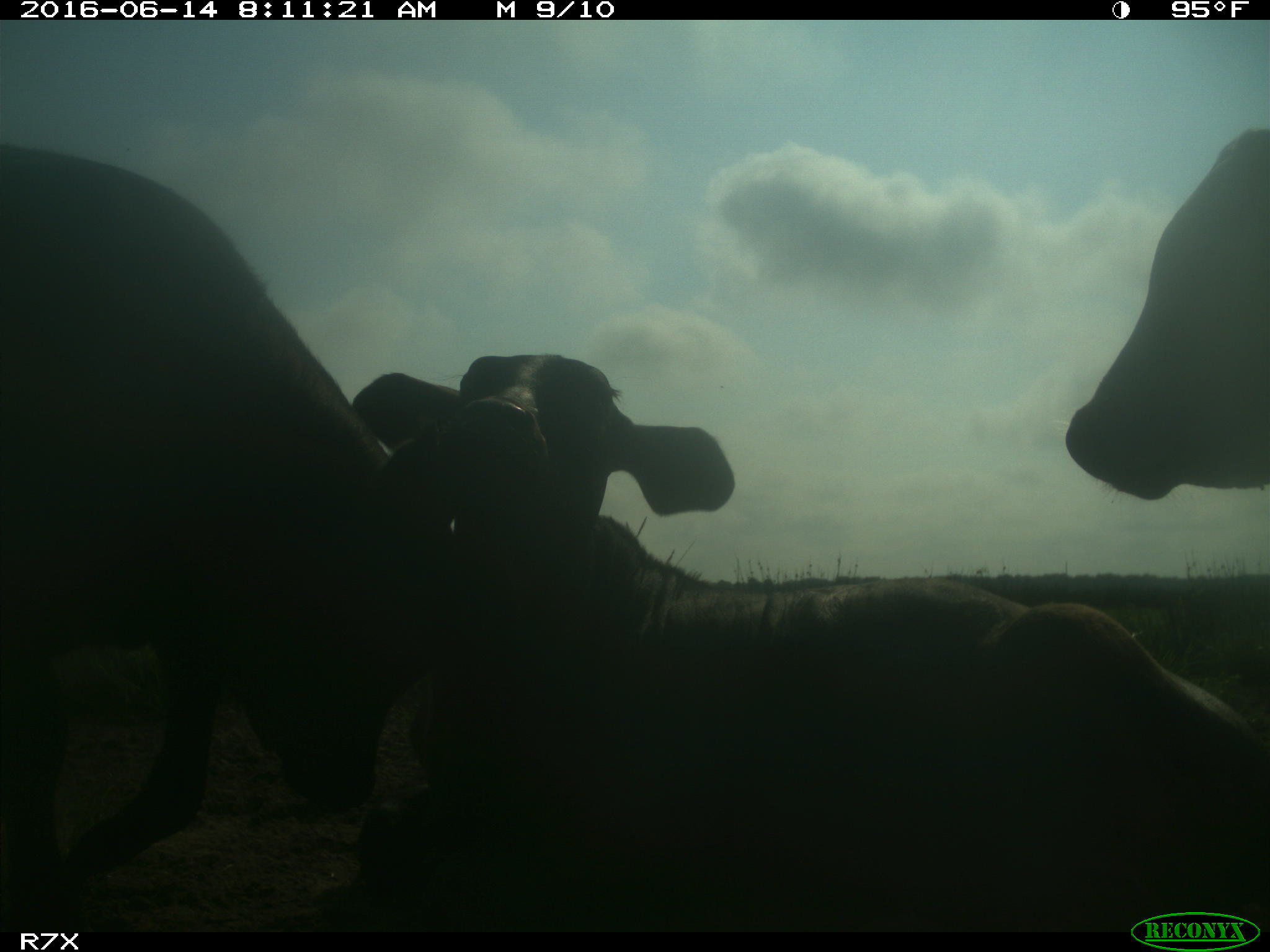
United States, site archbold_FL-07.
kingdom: Animalia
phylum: Chordata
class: Mammalia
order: Artiodactyla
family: Bovidae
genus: Bos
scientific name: Bos taurus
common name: domestic cow